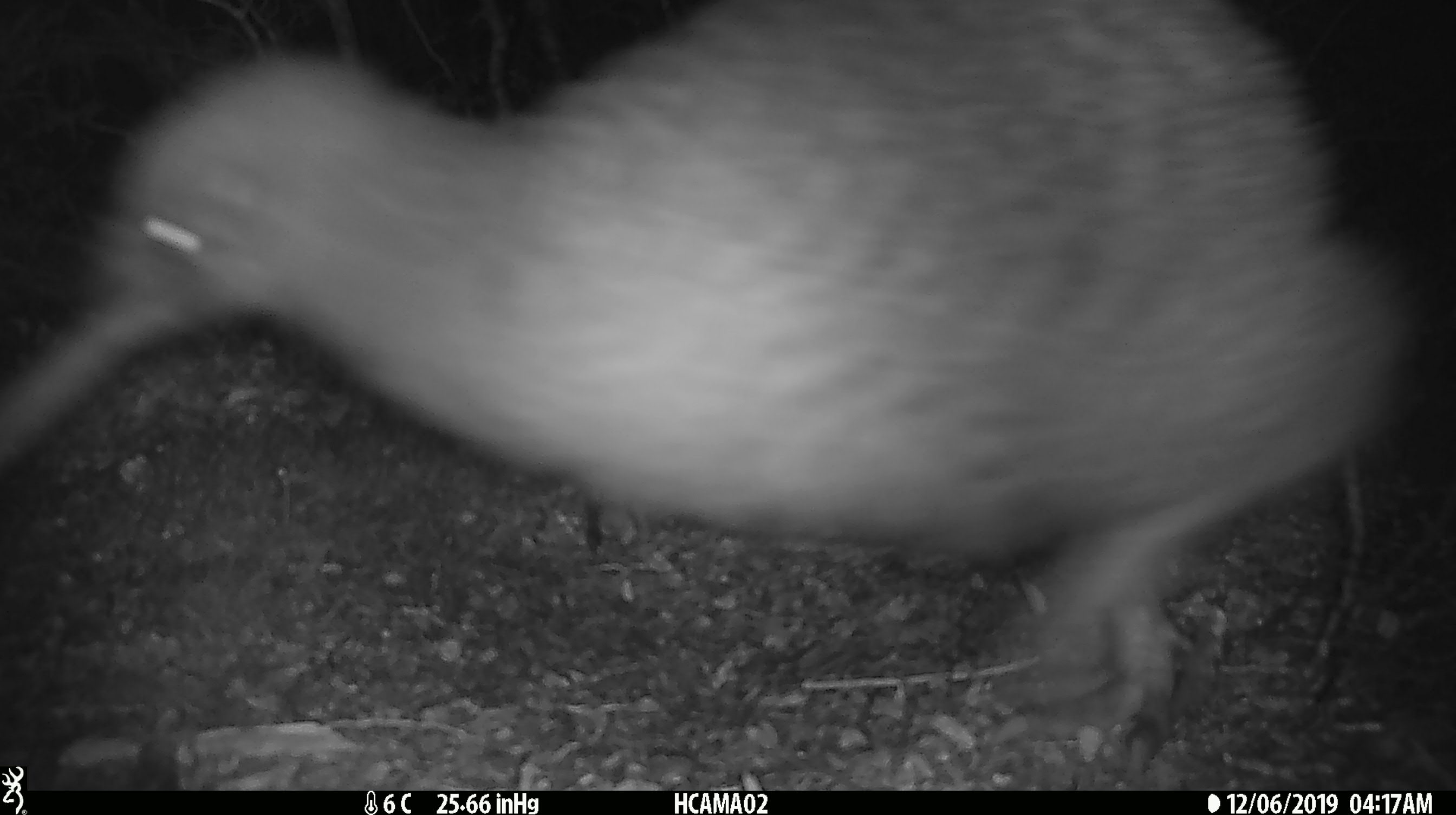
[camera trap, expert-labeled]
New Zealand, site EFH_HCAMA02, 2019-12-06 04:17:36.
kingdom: Animalia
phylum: Chordata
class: Aves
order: Apterygiformes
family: Apterygidae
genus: Apteryx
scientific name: Apteryx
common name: kiwi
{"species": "kiwi (Apteryx)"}